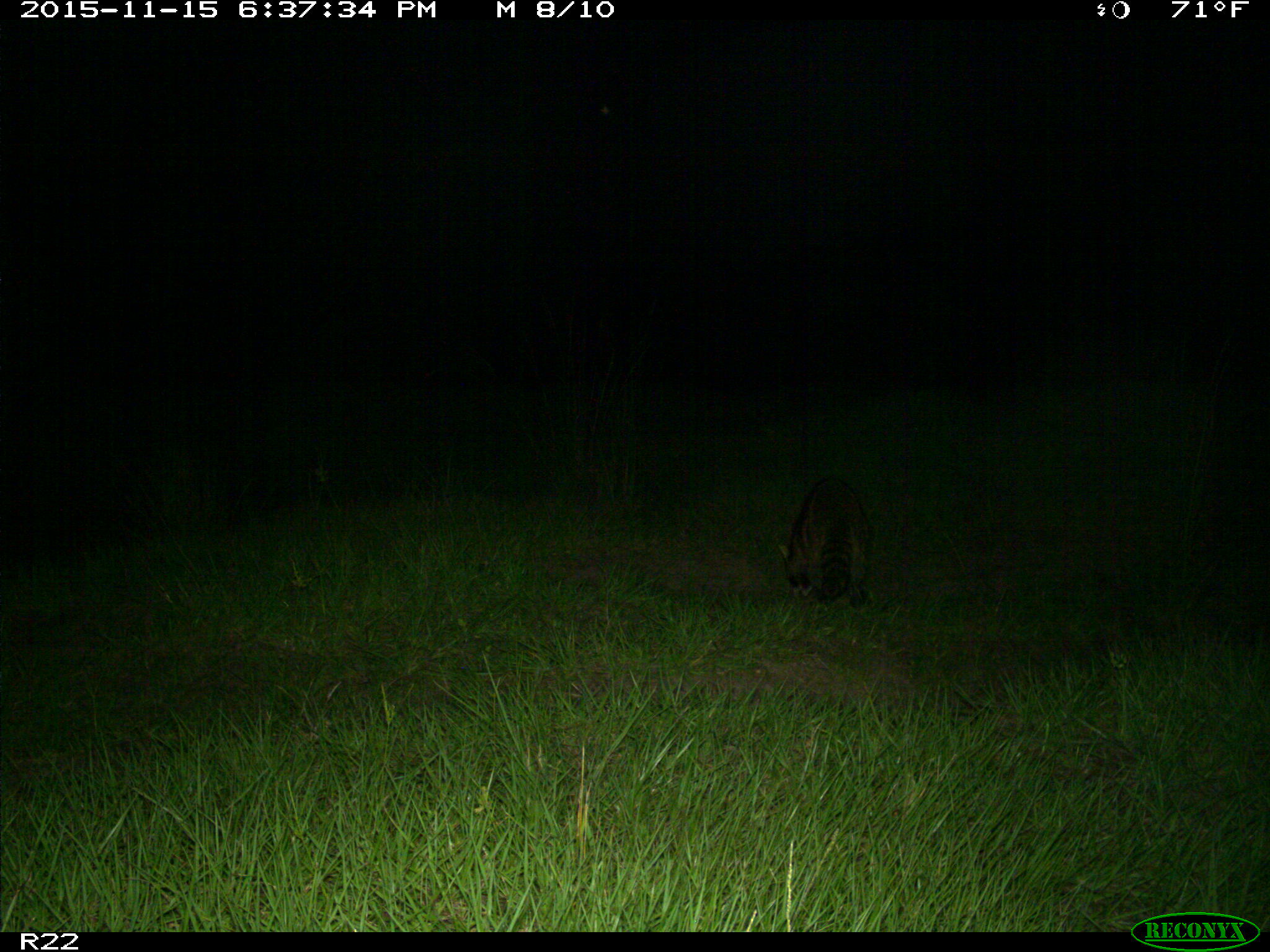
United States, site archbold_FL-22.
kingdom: Animalia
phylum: Chordata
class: Mammalia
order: Carnivora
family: Procyonidae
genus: Procyon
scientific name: Procyon lotor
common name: common raccoon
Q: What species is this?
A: Procyon lotor (common raccoon).